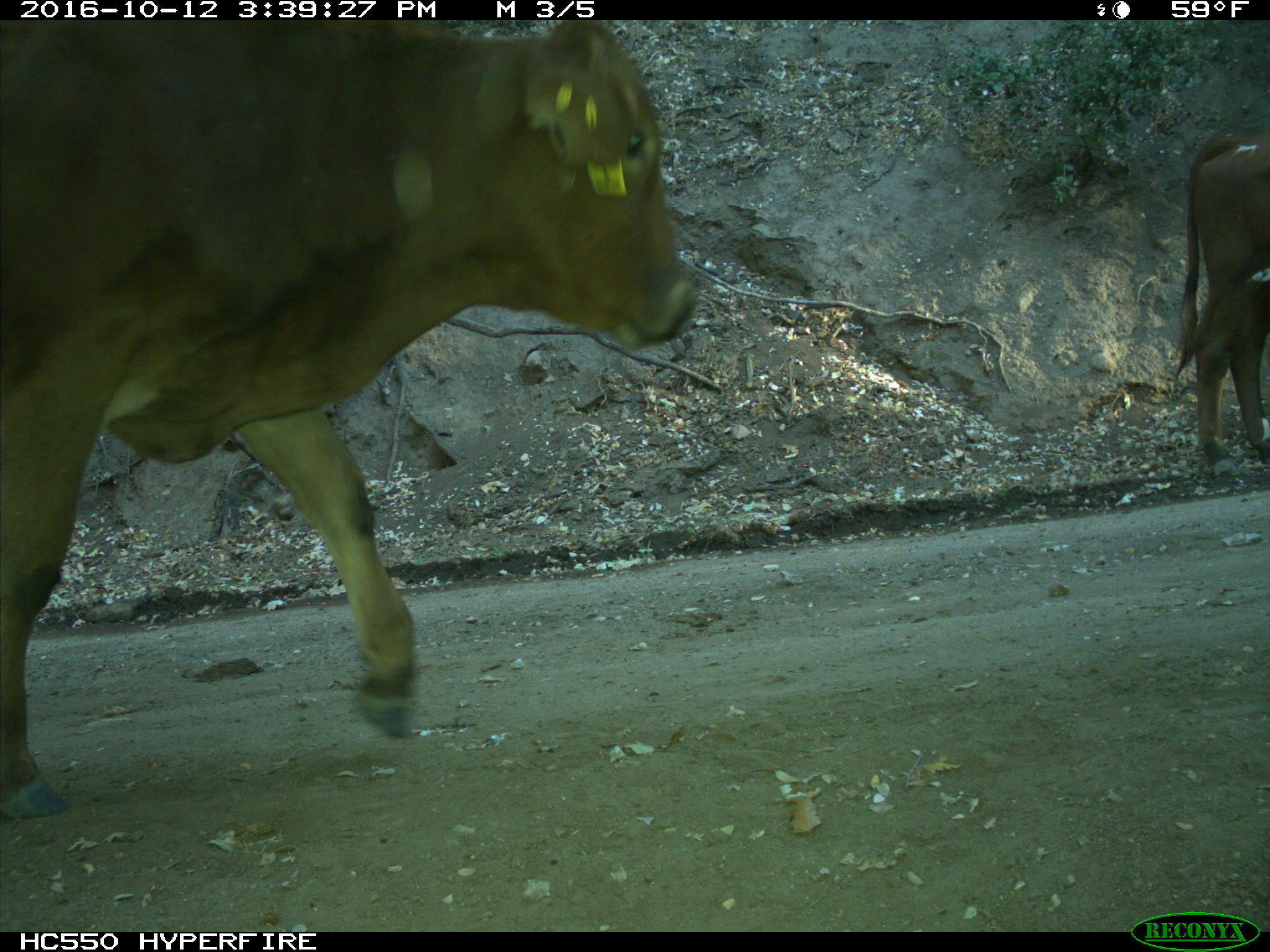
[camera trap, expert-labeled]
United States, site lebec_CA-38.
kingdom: Animalia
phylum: Chordata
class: Mammalia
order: Artiodactyla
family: Bovidae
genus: Bos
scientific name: Bos taurus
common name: domestic cow